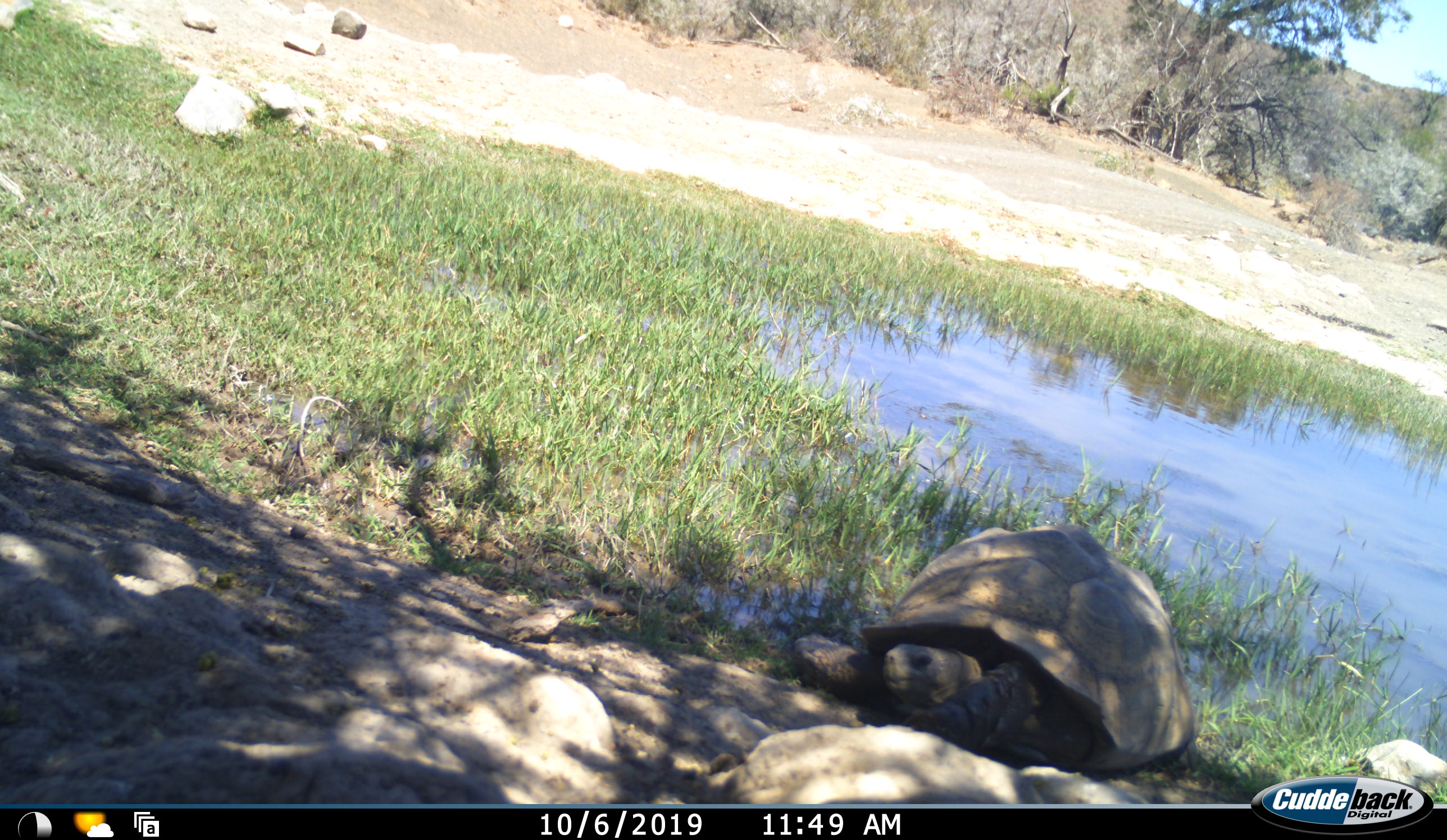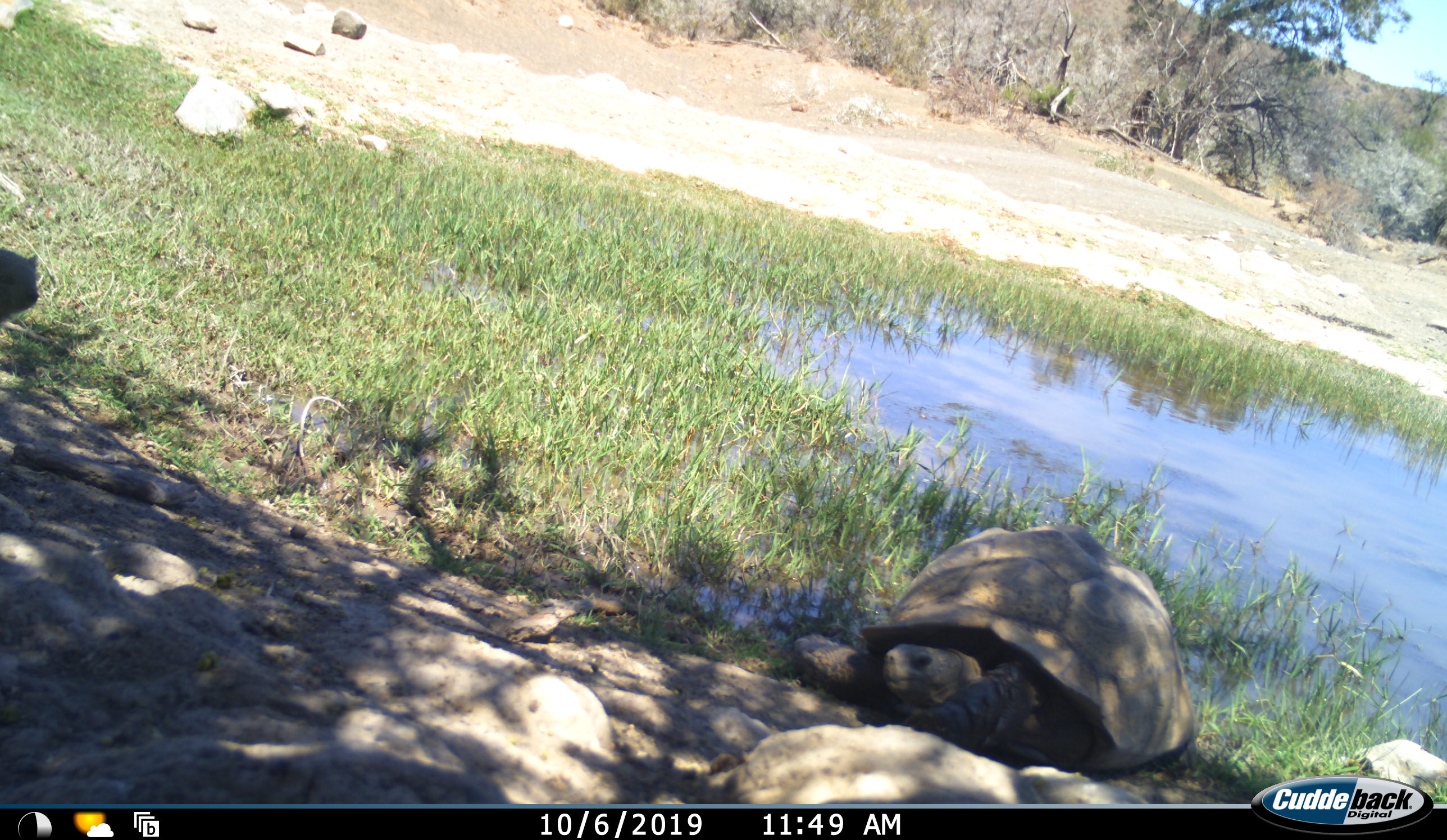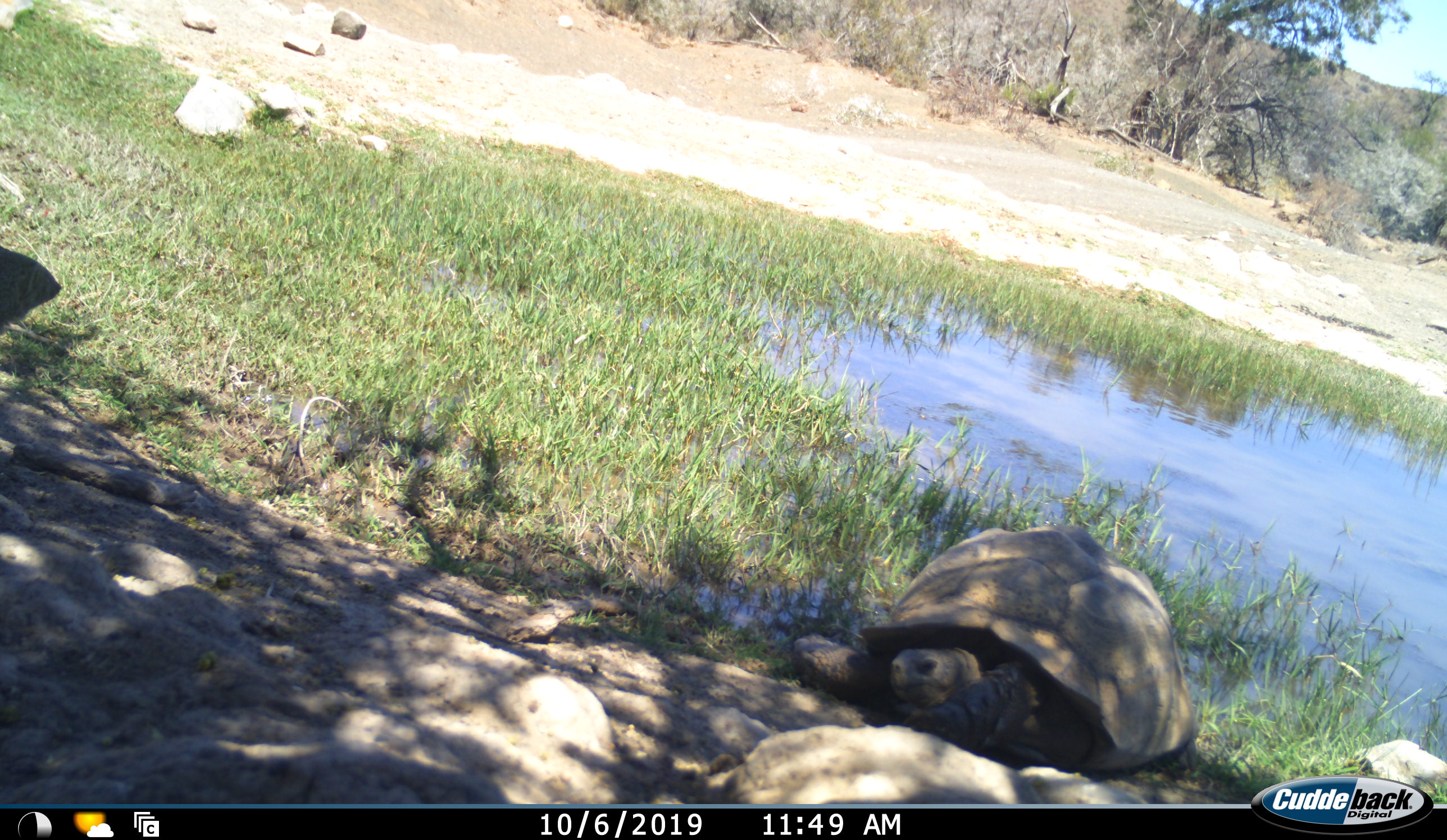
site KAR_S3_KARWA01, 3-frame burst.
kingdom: Animalia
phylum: Chordata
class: Reptilia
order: Testudines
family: Testudinidae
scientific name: Testudinidae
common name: tortoise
Tortoise (Testudinidae), count 1. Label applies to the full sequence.